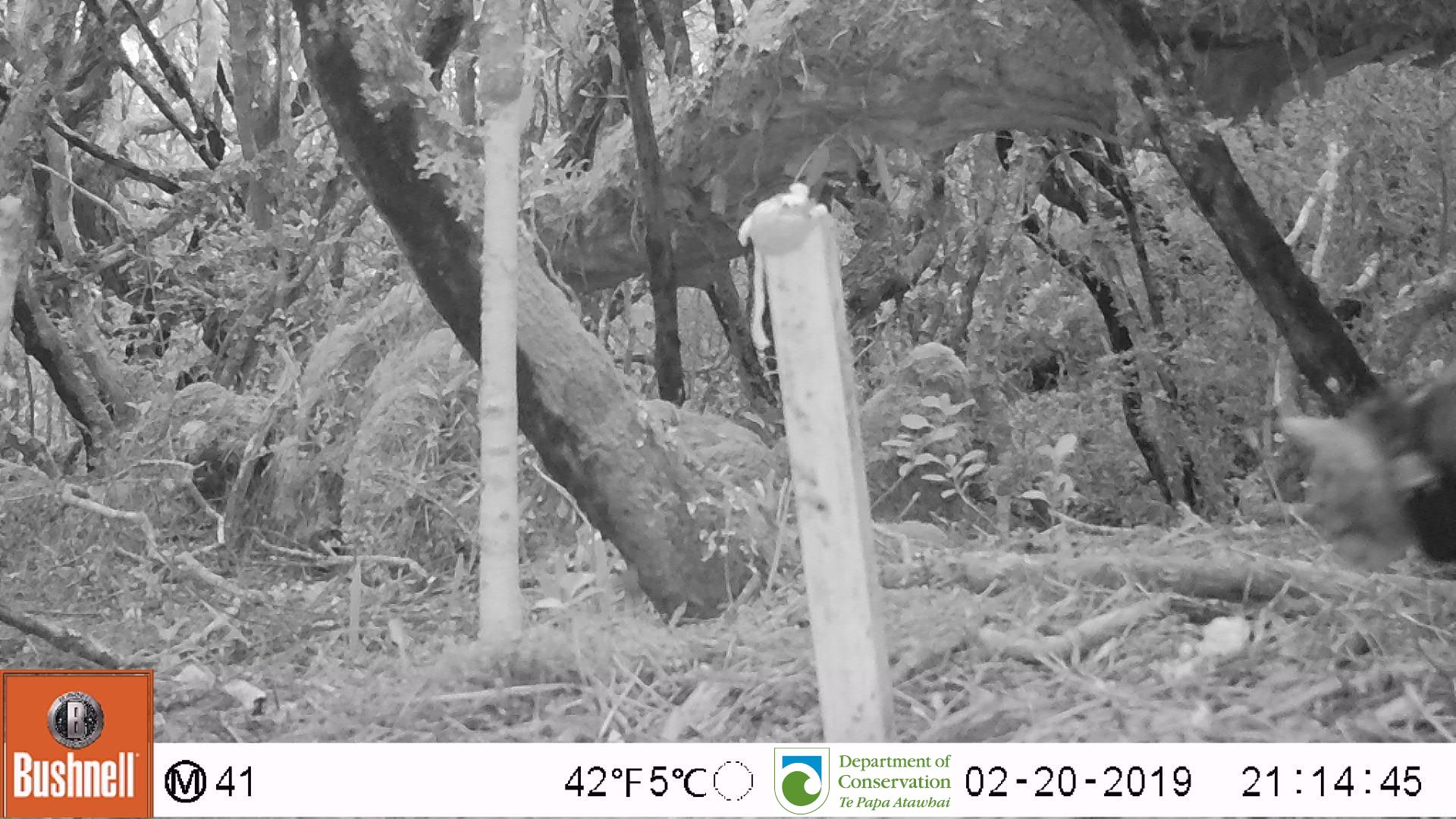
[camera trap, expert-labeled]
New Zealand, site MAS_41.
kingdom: Animalia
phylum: Chordata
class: Mammalia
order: Carnivora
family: Felidae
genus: Felis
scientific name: Felis catus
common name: domestic cat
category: cat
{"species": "cat (domestic cat) (Felis catus)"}